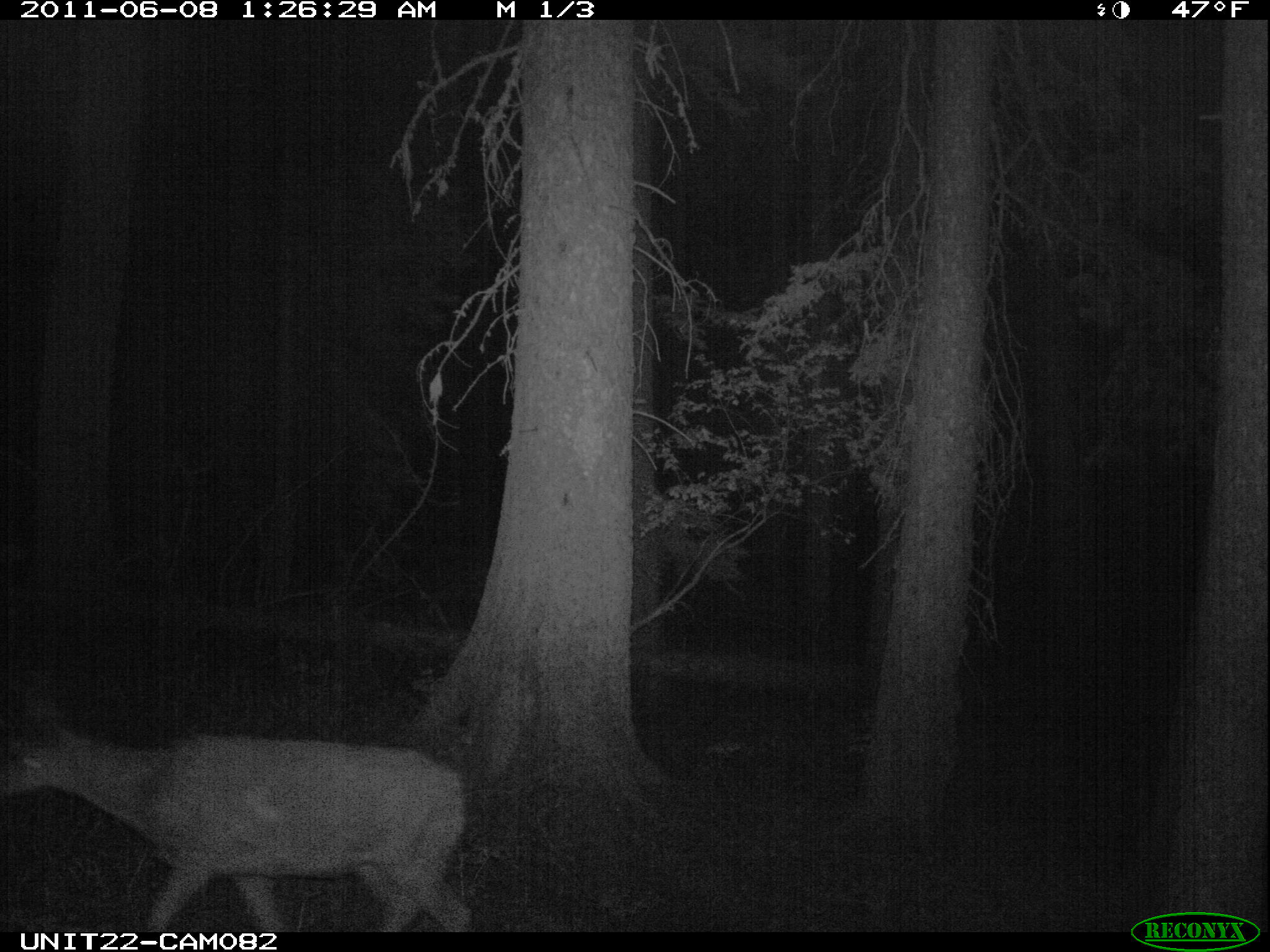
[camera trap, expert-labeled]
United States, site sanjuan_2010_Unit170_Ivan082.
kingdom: Animalia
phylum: Chordata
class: Mammalia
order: Artiodactyla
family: Cervidae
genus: Odocoileus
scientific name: Odocoileus hemionus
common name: mule deer